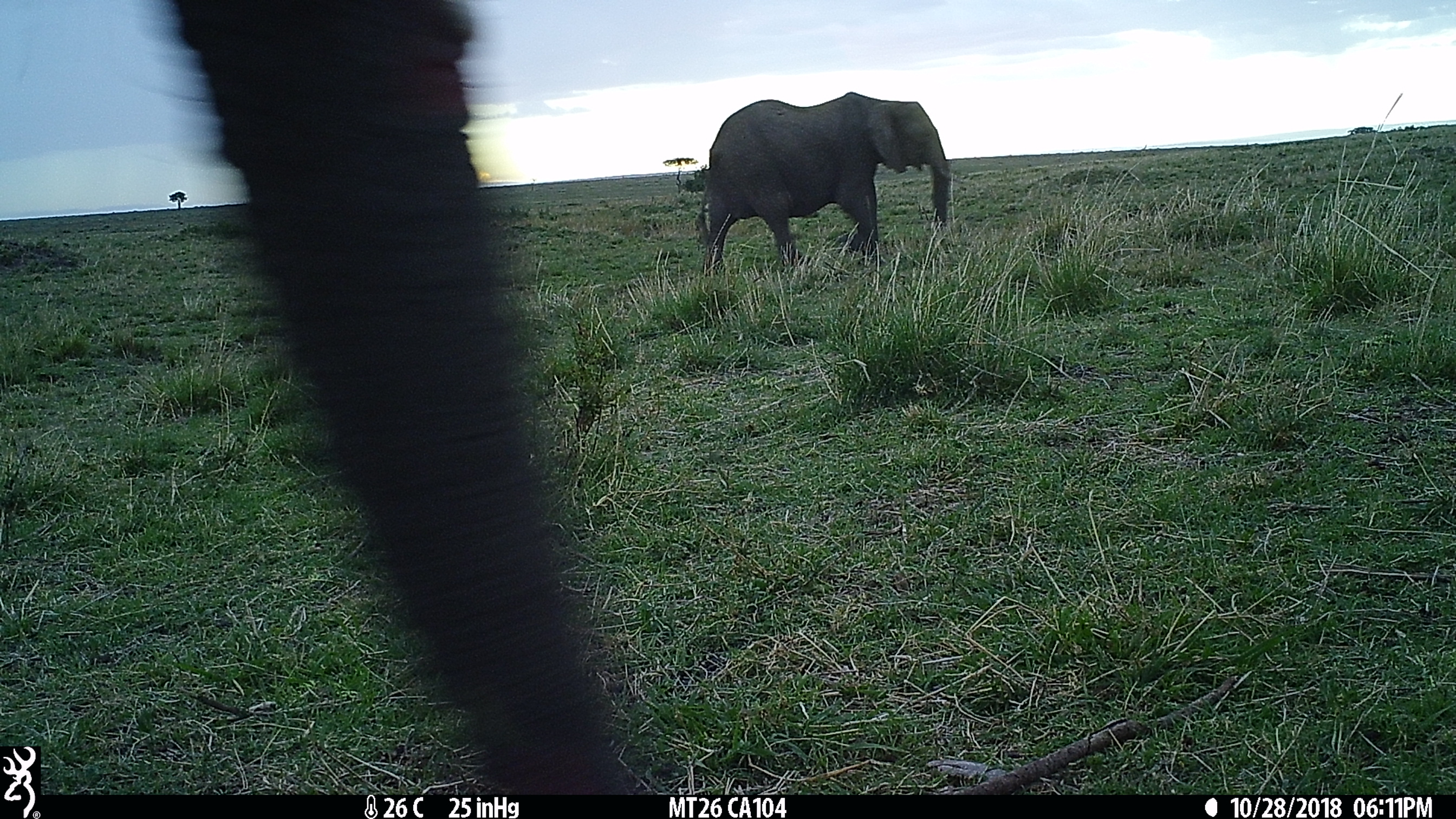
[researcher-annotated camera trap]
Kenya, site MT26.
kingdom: Animalia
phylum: Chordata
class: Mammalia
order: Proboscidea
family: Elephantidae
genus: Loxodonta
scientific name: Loxodonta africana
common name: elephant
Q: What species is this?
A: Elephant (Loxodonta africana).